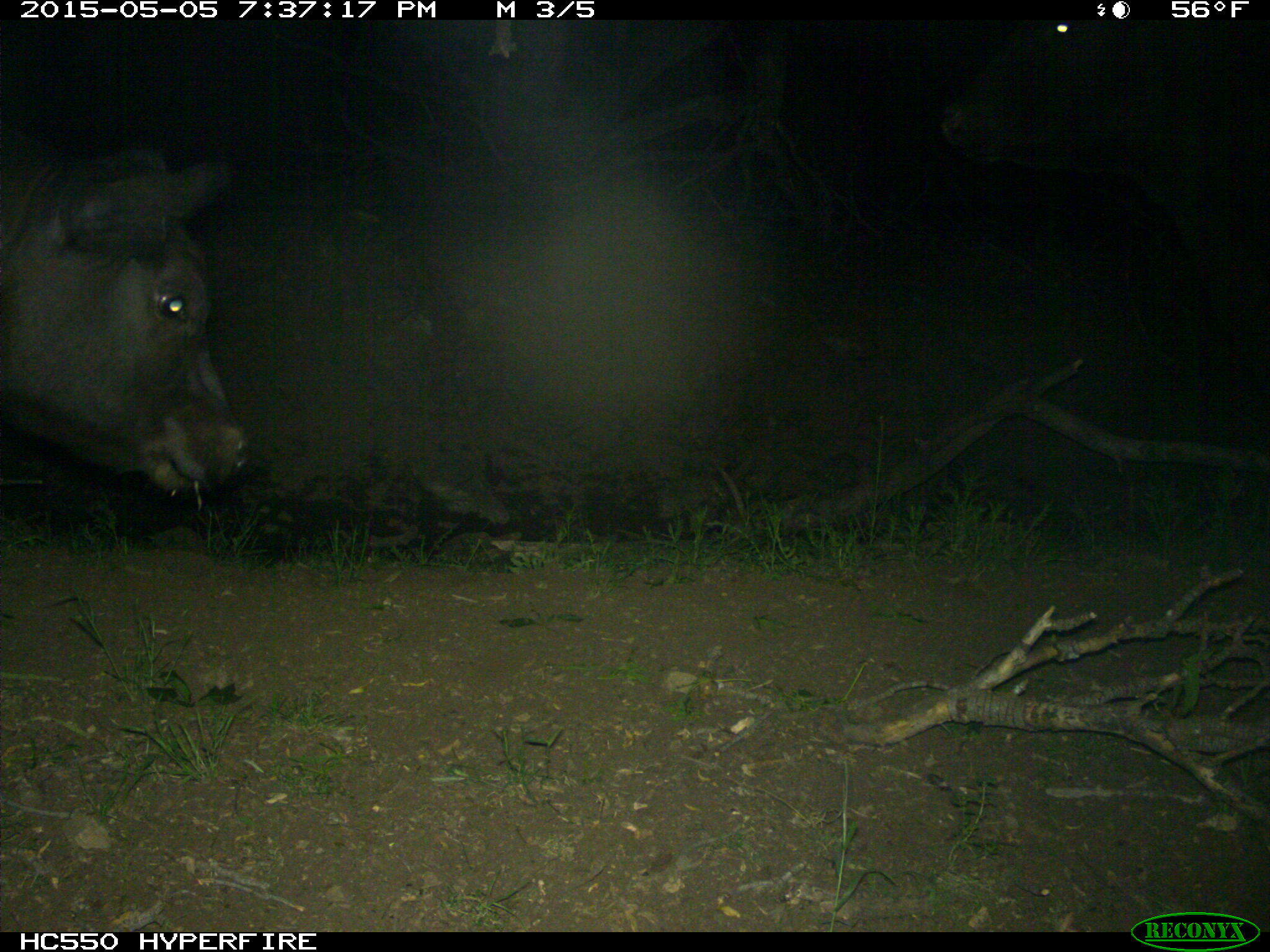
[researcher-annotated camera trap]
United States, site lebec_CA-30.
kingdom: Animalia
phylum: Chordata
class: Mammalia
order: Artiodactyla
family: Bovidae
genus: Bos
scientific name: Bos taurus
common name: domestic cow